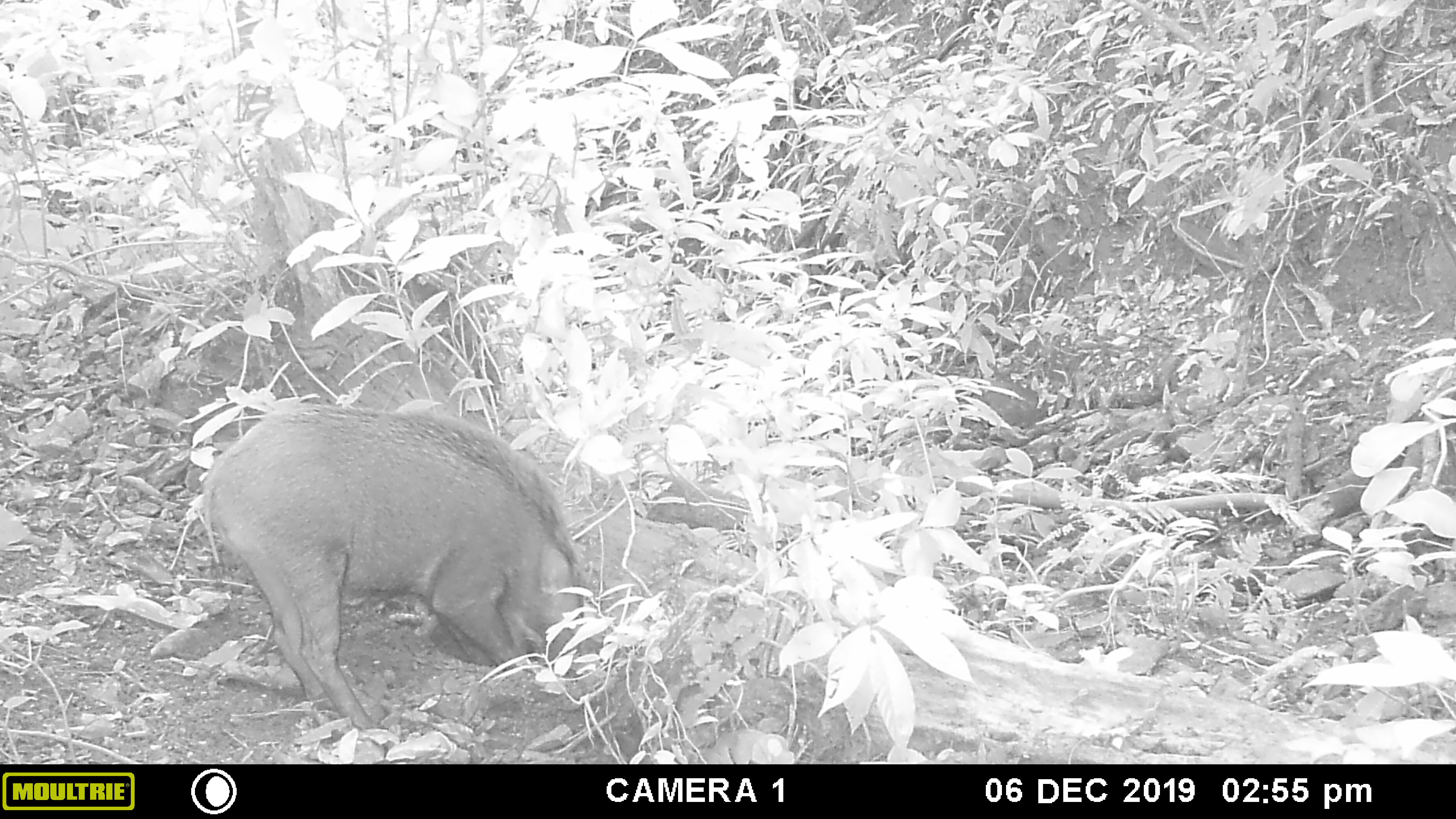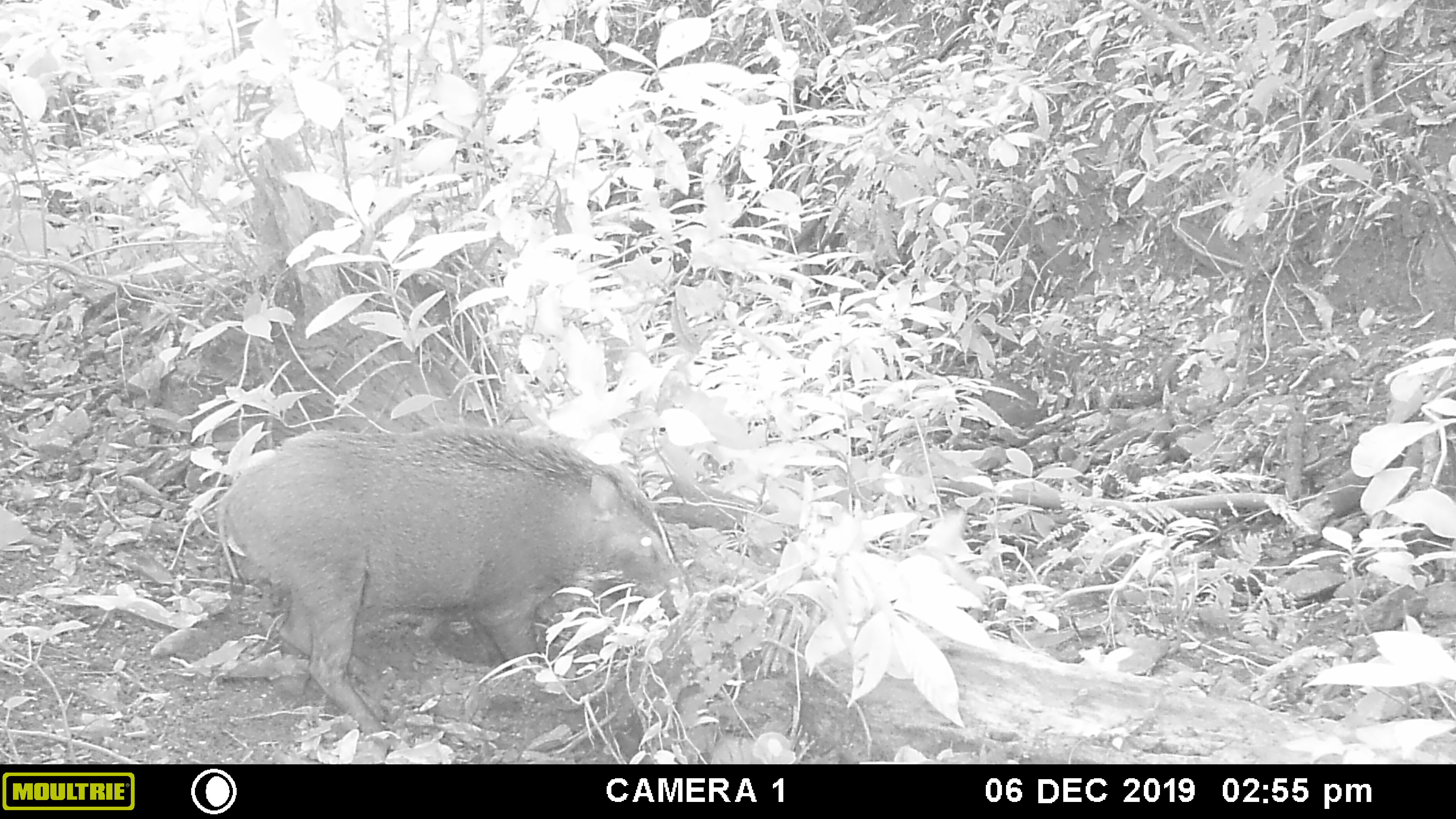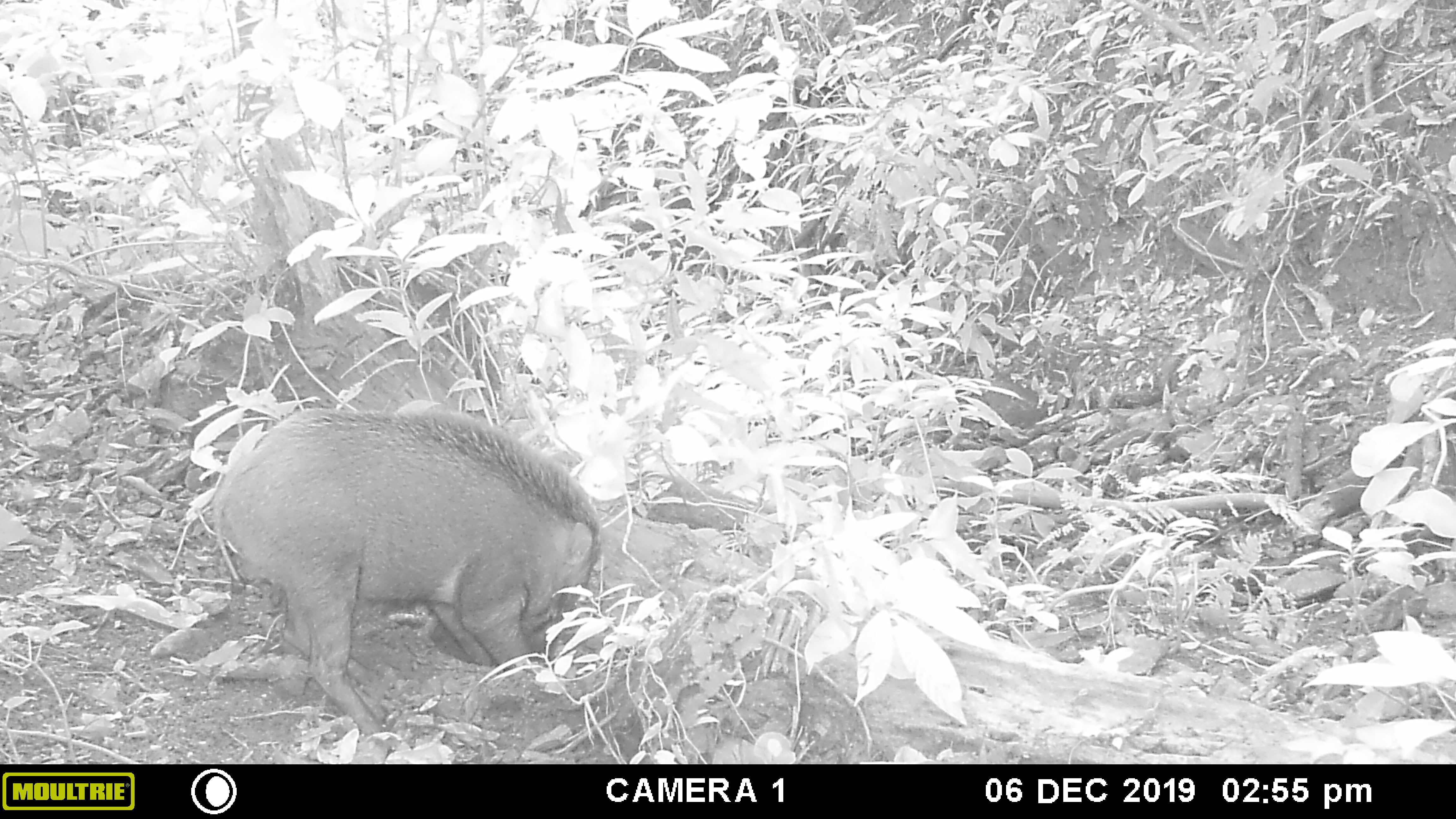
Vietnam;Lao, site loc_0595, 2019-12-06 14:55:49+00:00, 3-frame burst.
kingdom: Animalia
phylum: Chordata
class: Mammalia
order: Artiodactyla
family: Suidae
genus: Sus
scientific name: Sus scrofa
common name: eurasian wild pig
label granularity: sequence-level